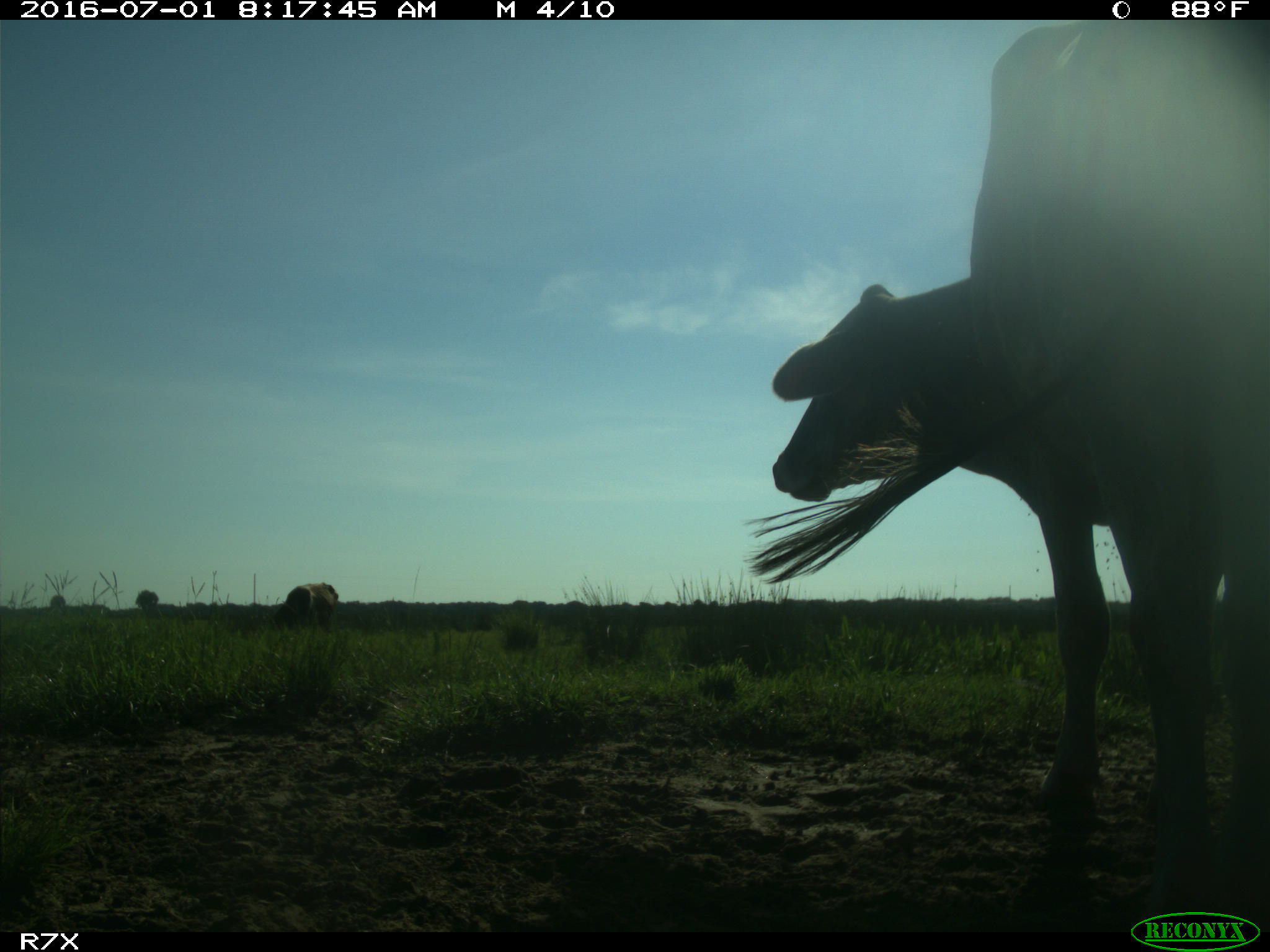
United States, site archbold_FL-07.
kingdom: Animalia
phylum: Chordata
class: Mammalia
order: Artiodactyla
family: Bovidae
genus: Bos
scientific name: Bos taurus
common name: domestic cow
Bos taurus (domestic cow).